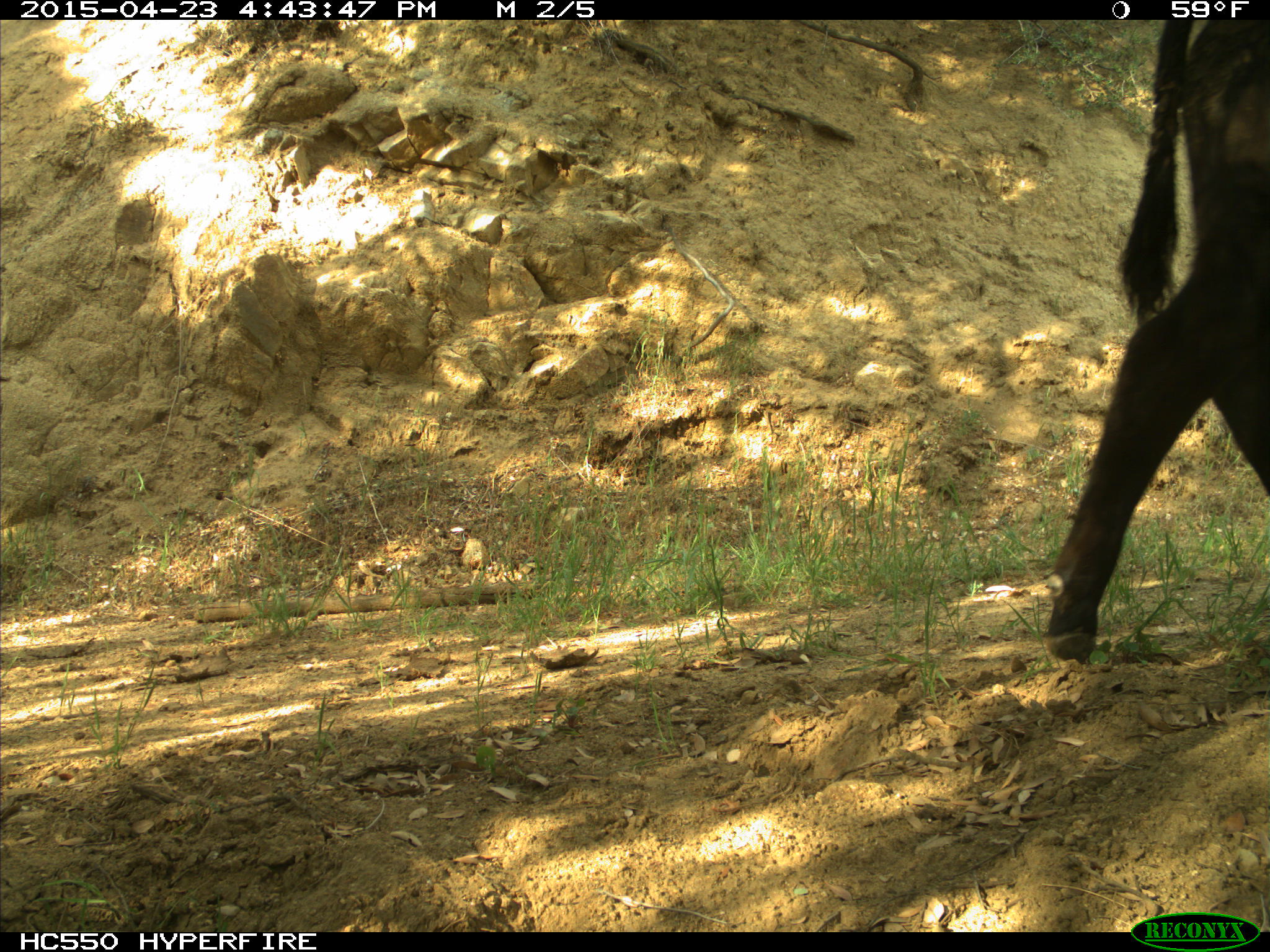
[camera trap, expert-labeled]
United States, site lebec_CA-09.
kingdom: Animalia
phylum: Chordata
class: Mammalia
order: Artiodactyla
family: Bovidae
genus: Bos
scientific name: Bos taurus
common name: domestic cow